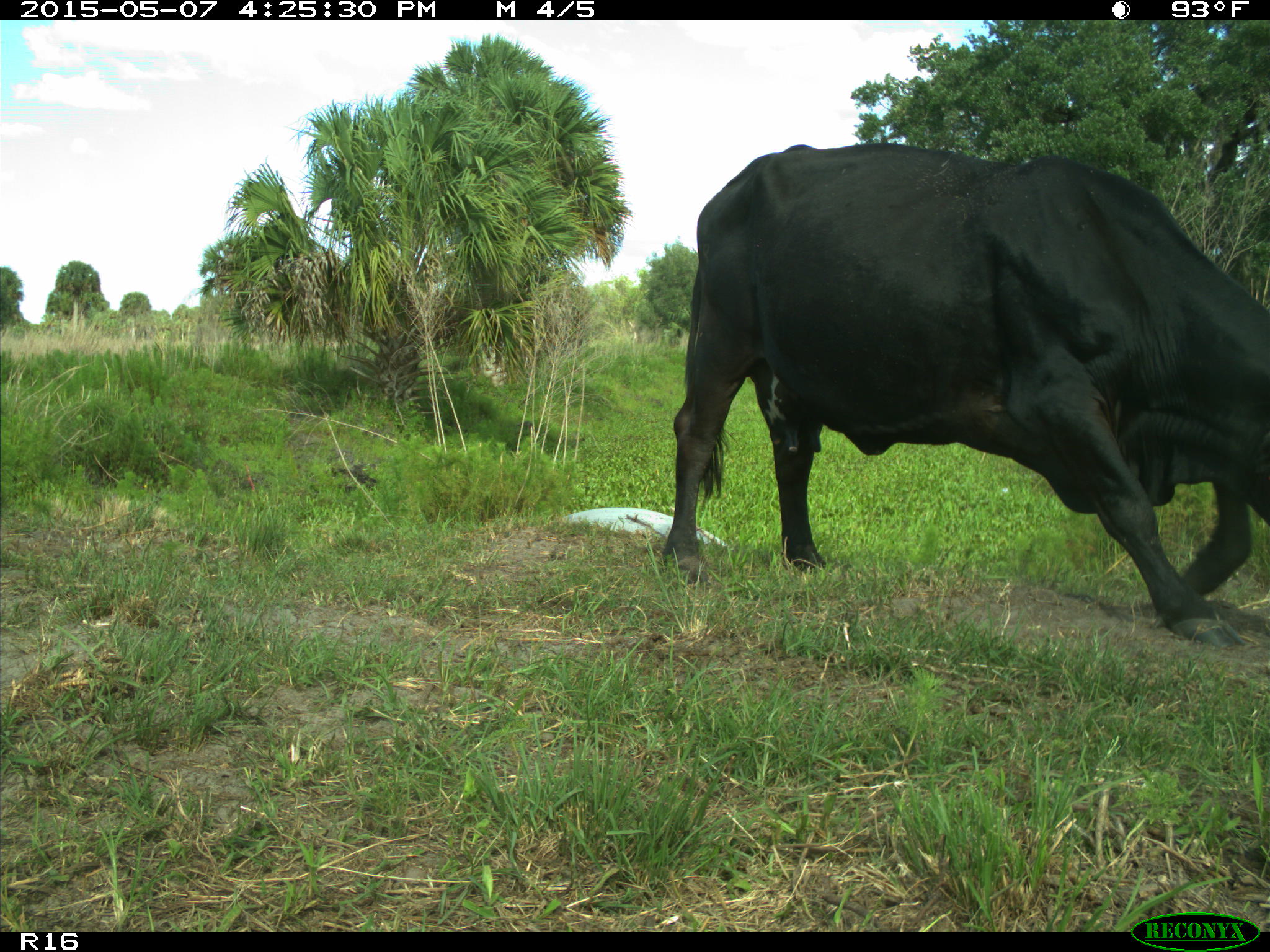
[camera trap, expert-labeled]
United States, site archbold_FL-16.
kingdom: Animalia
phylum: Chordata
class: Mammalia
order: Artiodactyla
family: Bovidae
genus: Bos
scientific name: Bos taurus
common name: domestic cow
Bos taurus (domestic cow).